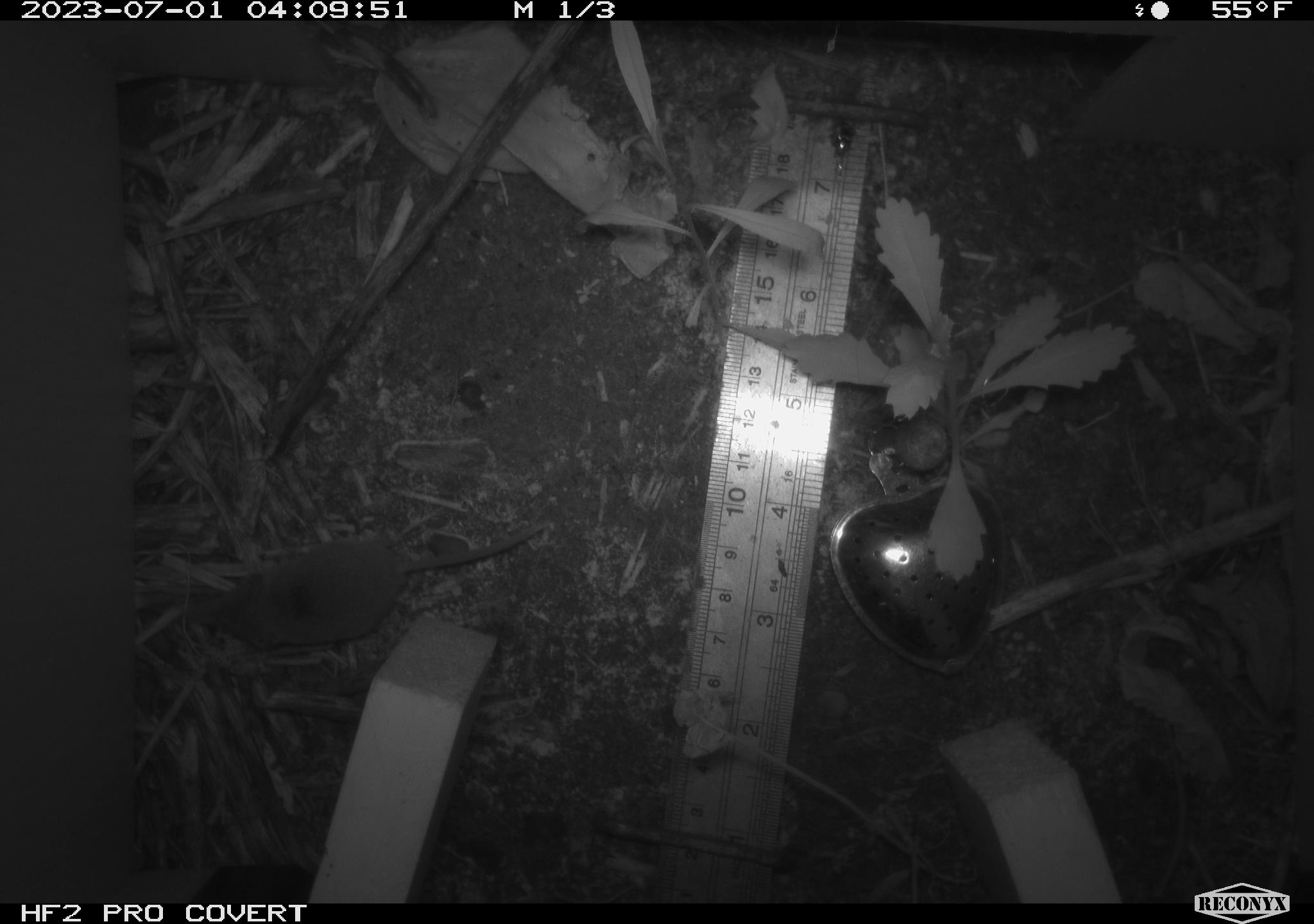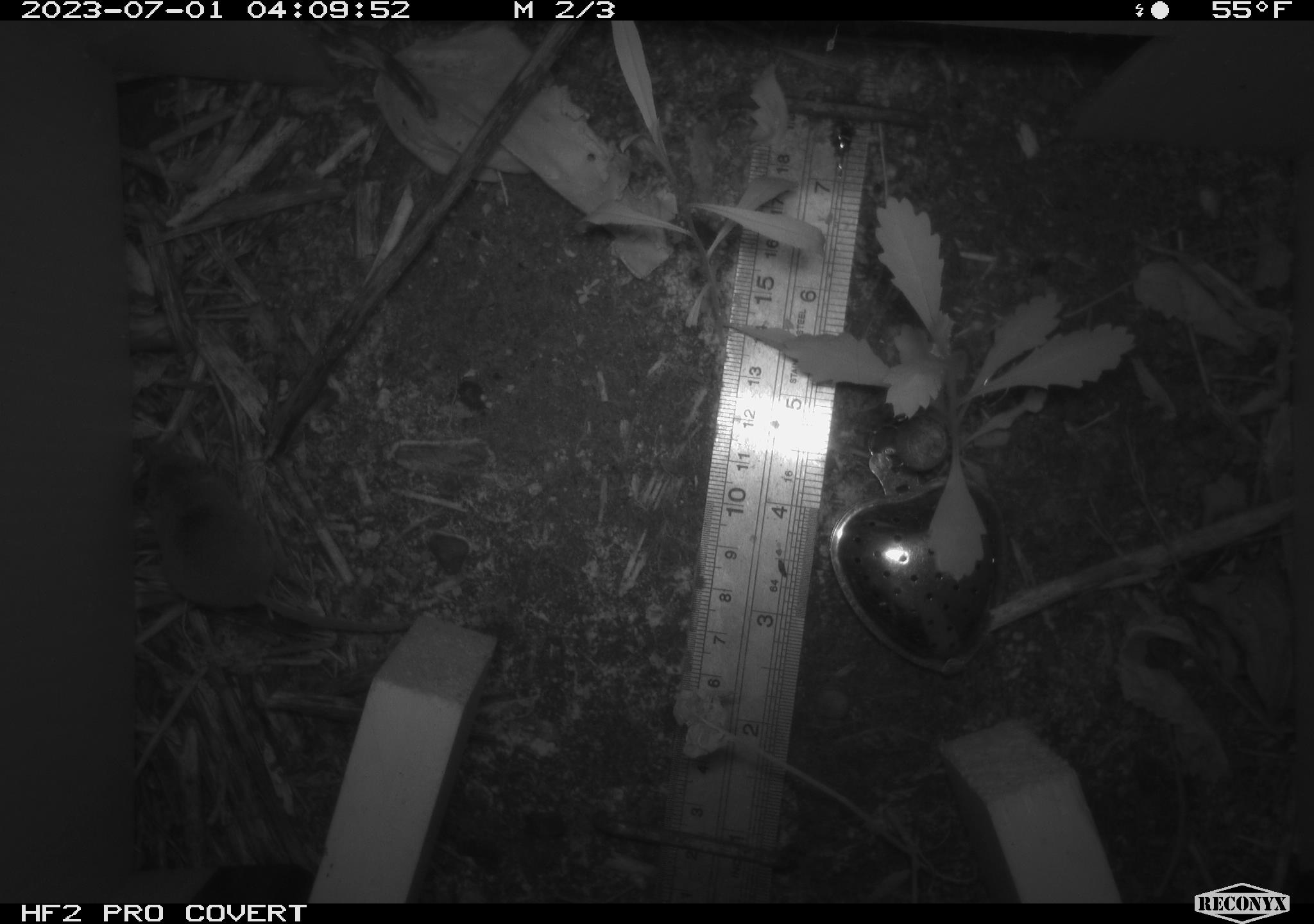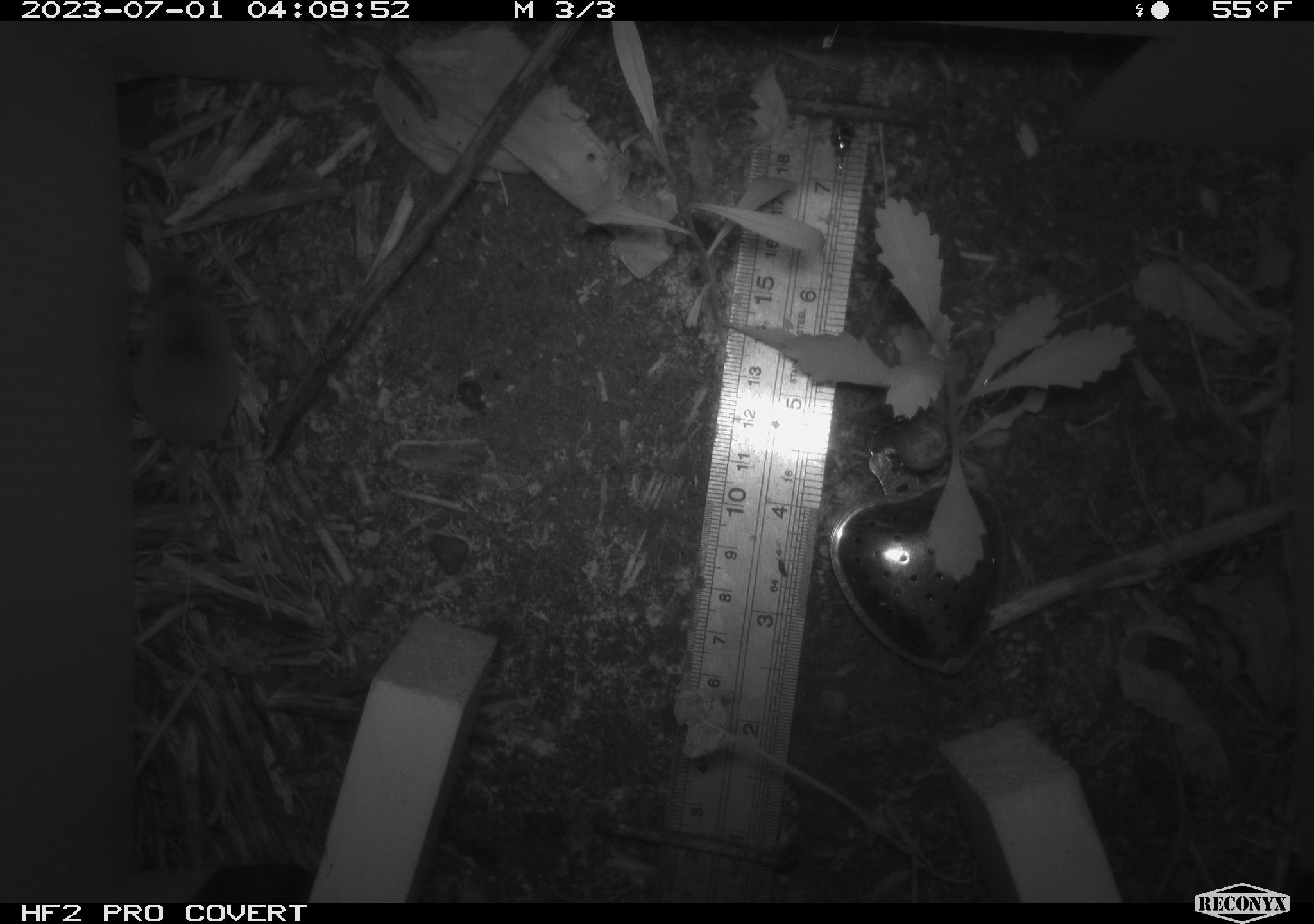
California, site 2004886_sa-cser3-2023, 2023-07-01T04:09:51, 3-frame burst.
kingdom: Animalia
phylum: Chordata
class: Mammalia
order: Eulipotyphla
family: Soricidae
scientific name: Soricidae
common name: shrews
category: soricidae family